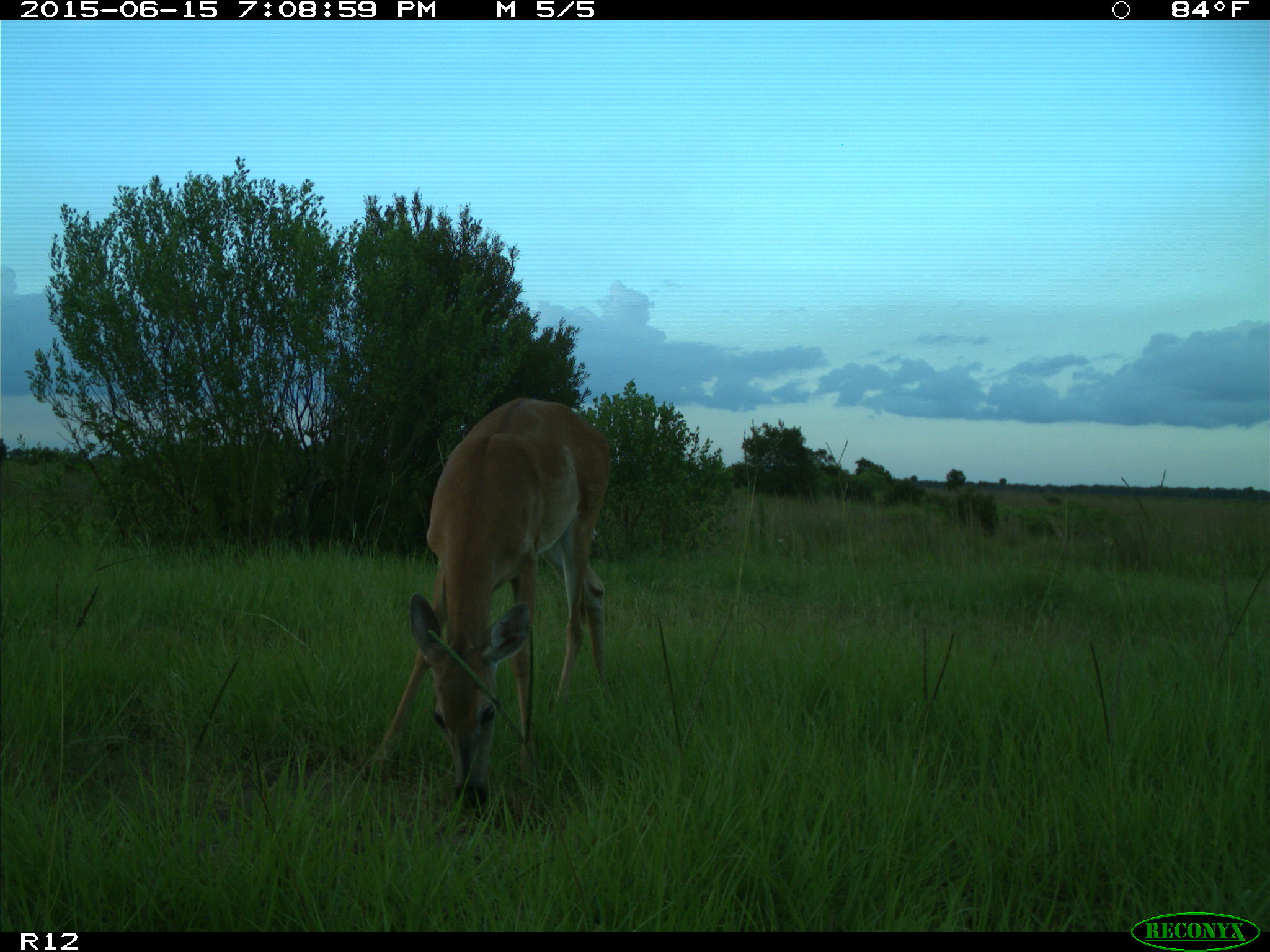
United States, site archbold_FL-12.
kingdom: Animalia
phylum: Chordata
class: Mammalia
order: Artiodactyla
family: Cervidae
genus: Odocoileus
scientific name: Odocoileus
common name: deer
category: unidentified deer